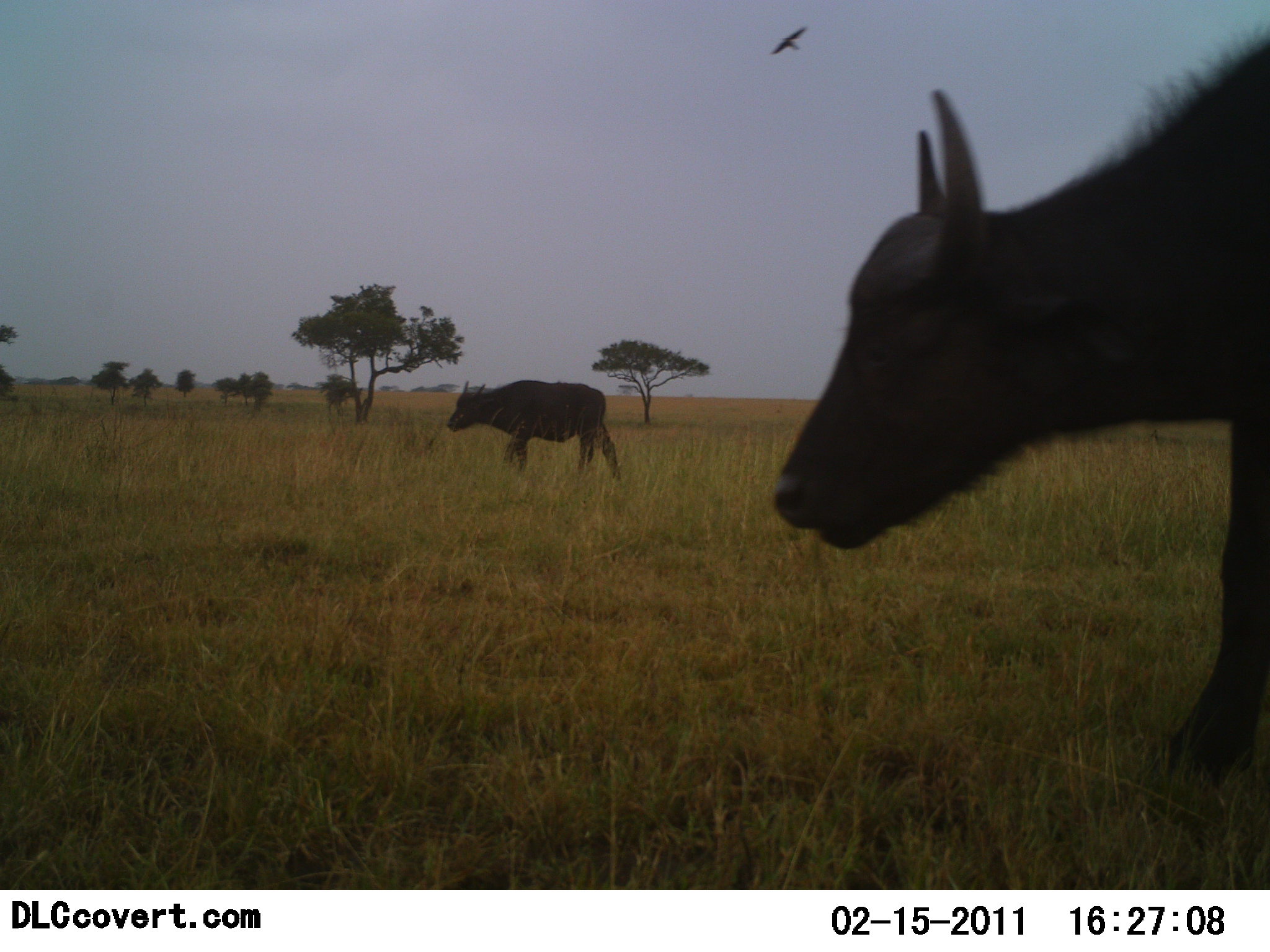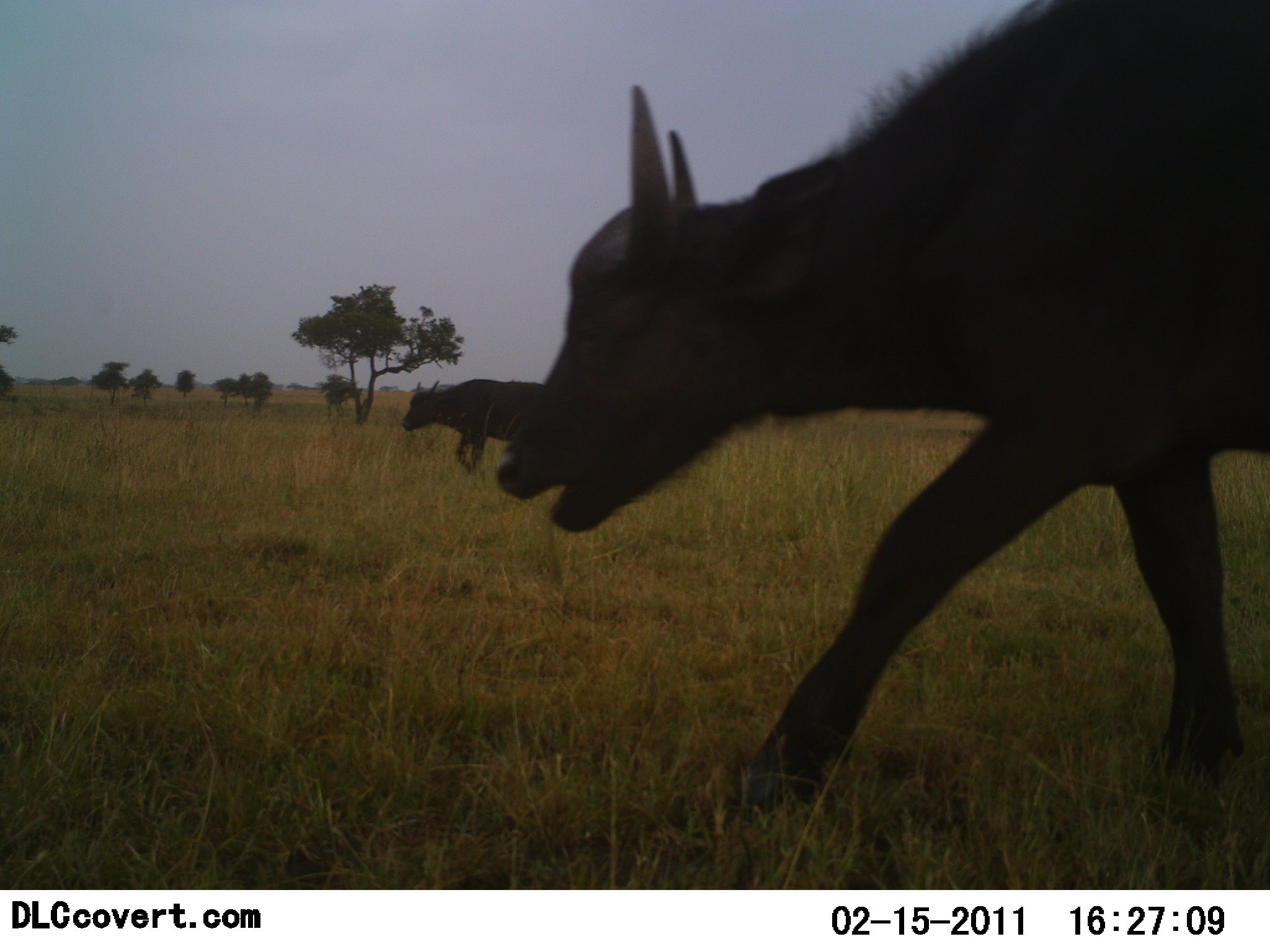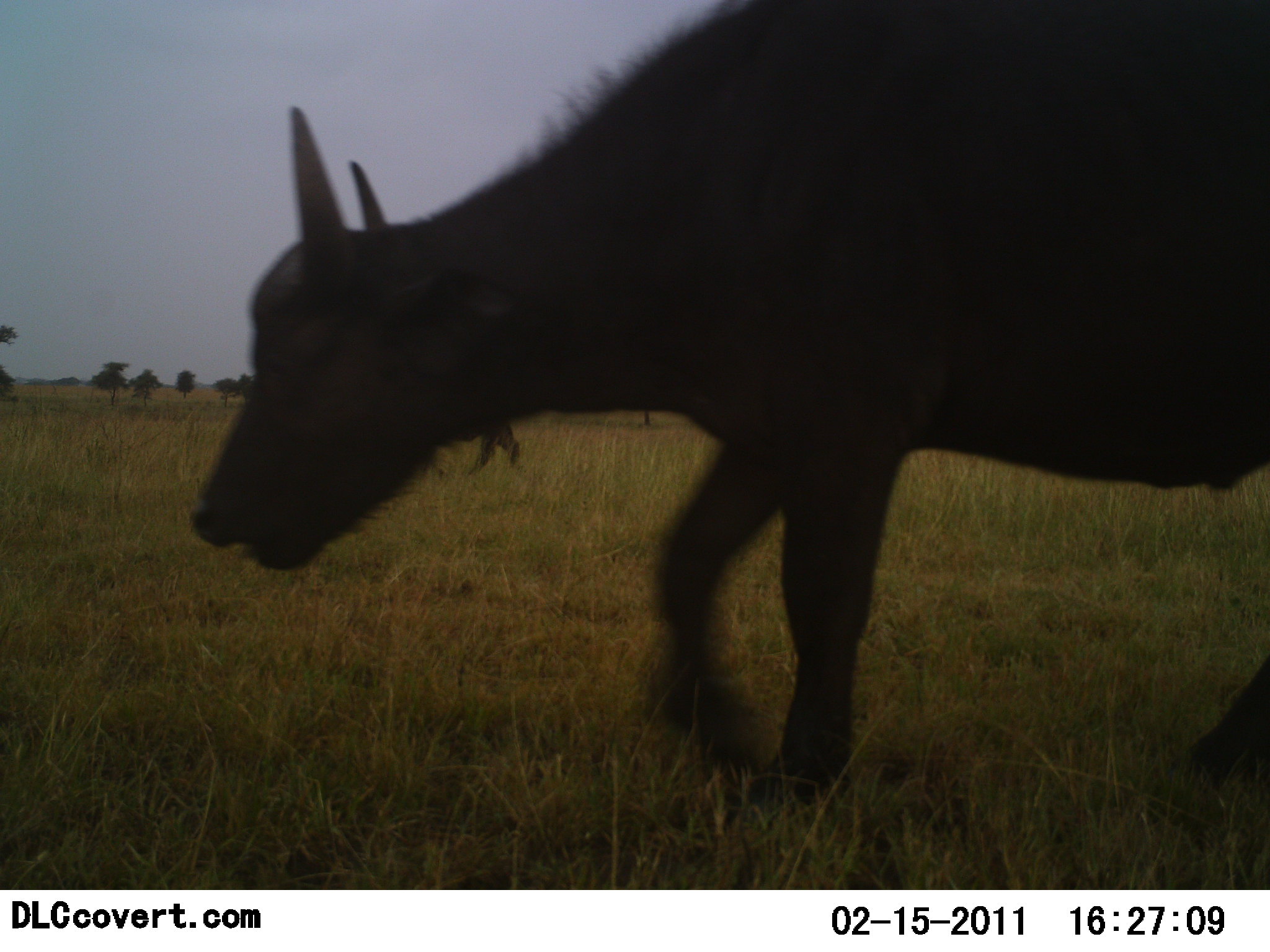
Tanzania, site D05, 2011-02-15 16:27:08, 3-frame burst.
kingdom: Animalia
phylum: Chordata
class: Mammalia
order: Artiodactyla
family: Bovidae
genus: Syncerus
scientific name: Syncerus caffer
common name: cape buffalo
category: buffalo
Buffalo (cape buffalo) (Syncerus caffer), count 2. Behavior (volunteer vote fractions): standing 5%, resting 0%, moving 100%, interacting 0%. Young present (vote fraction): 0%. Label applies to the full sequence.